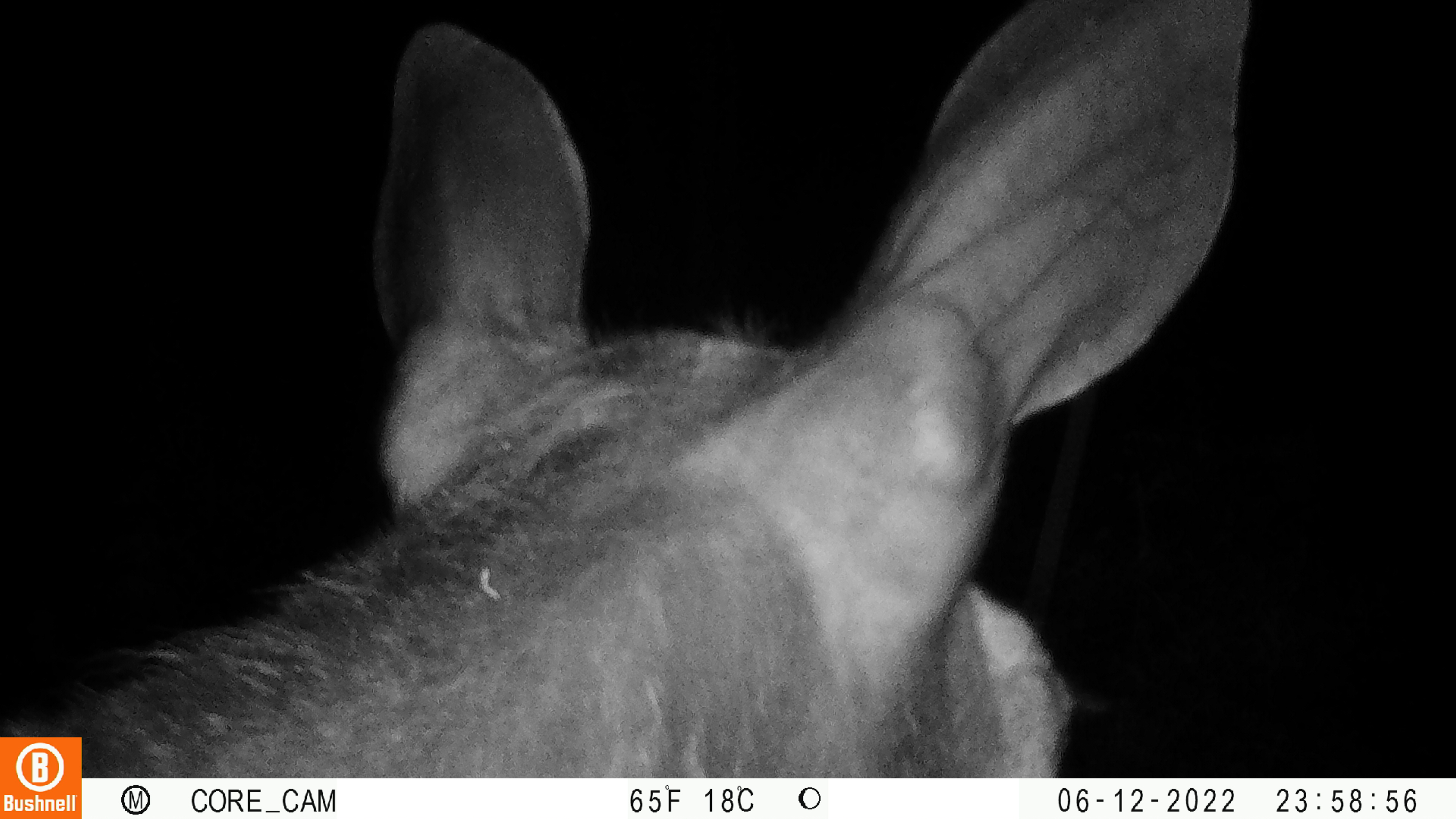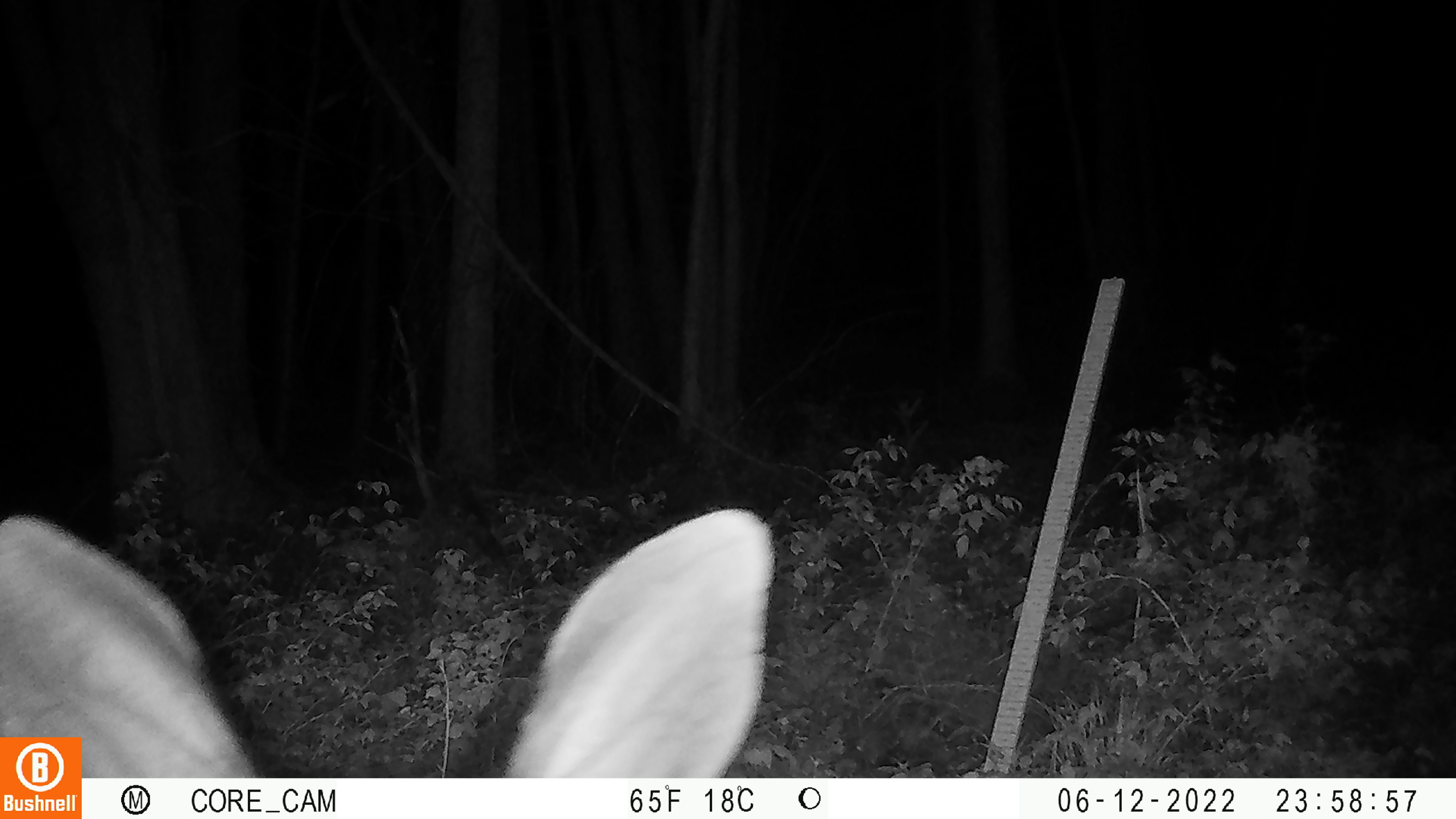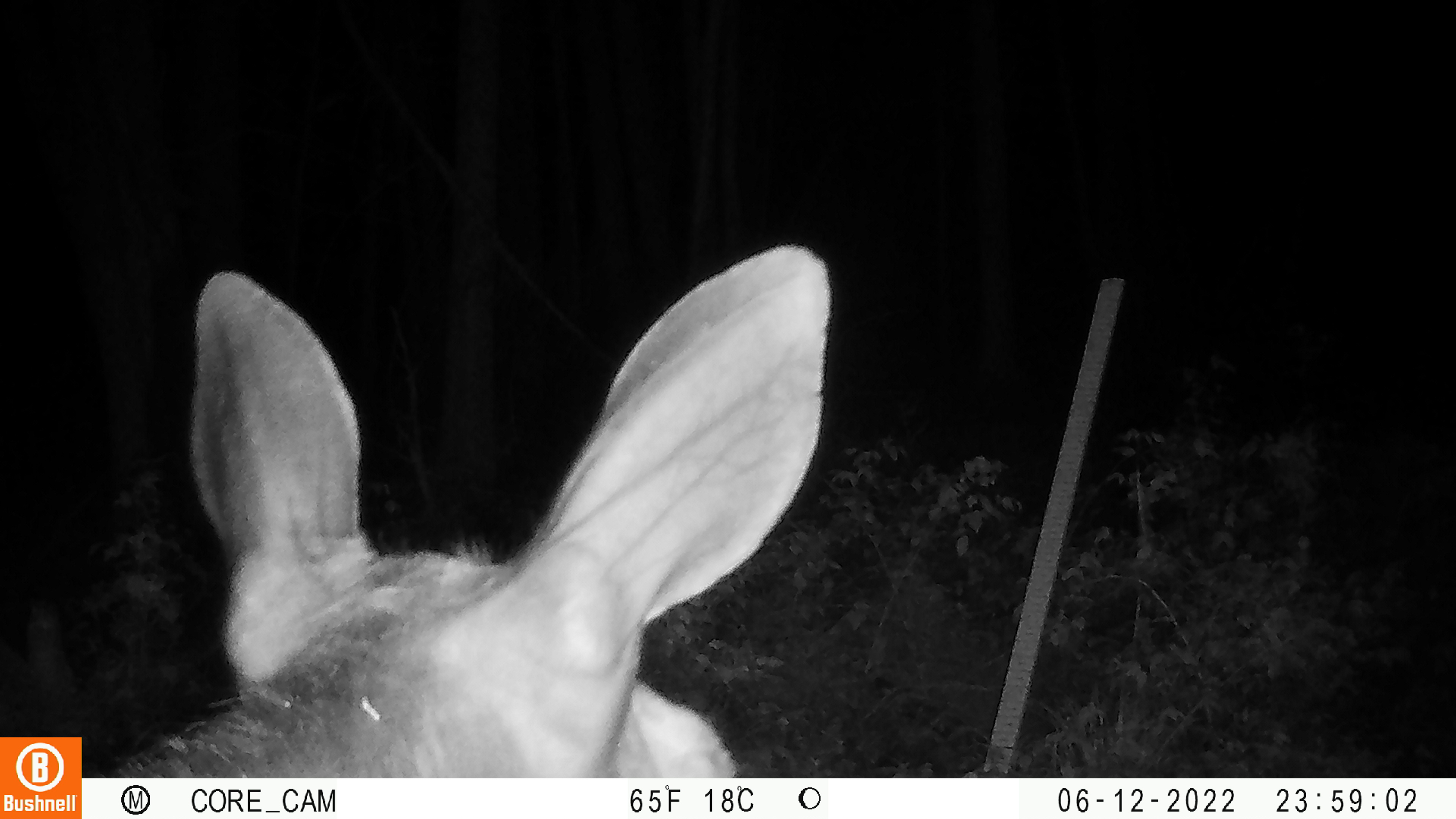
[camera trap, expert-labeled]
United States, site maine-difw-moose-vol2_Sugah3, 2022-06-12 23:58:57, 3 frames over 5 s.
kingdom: Animalia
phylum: Chordata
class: Mammalia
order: Artiodactyla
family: Cervidae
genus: Alces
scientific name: Alces alces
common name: moose